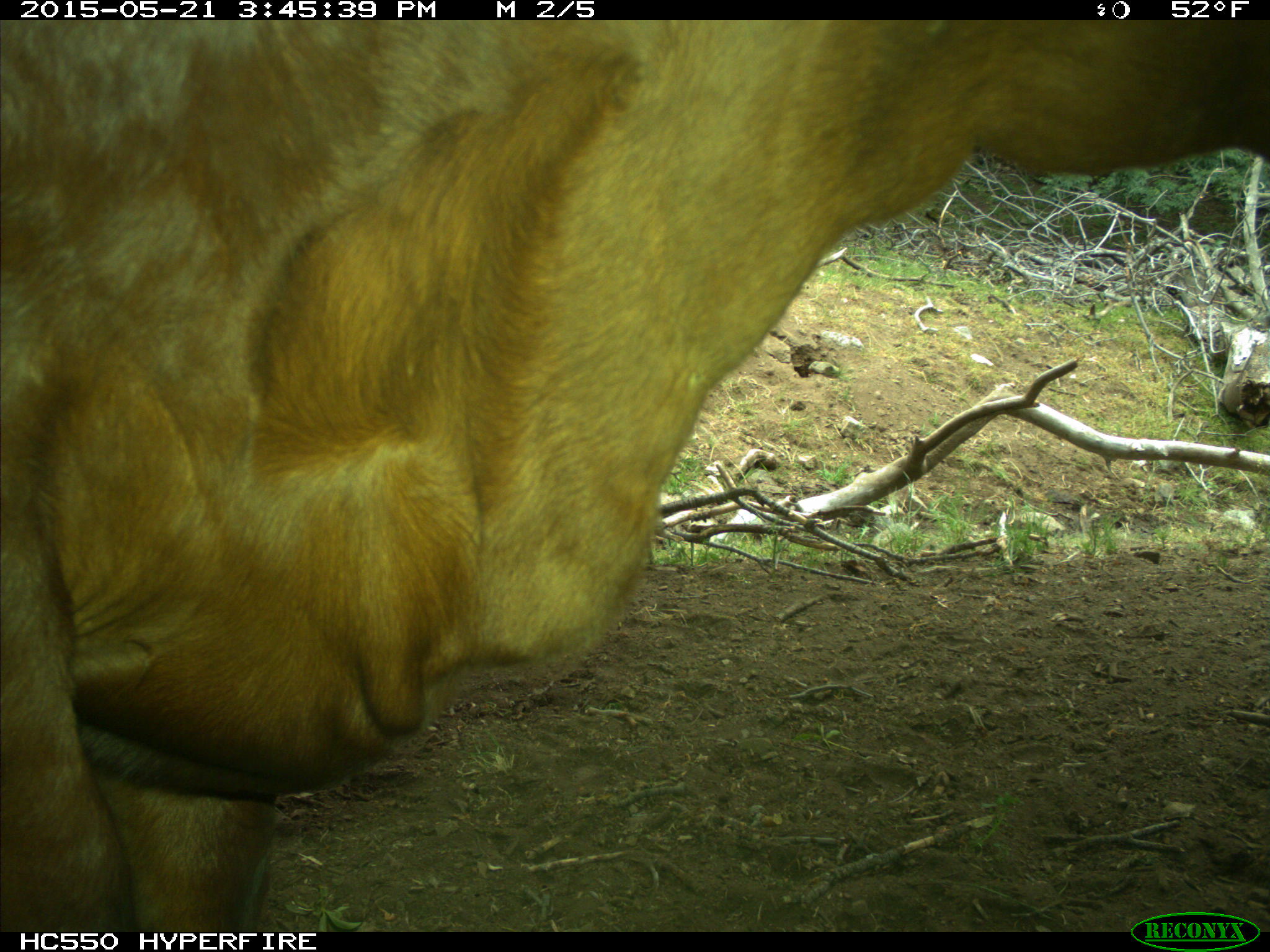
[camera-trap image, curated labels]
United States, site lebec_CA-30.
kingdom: Animalia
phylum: Chordata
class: Mammalia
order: Artiodactyla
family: Bovidae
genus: Bos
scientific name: Bos taurus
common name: domestic cow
Bos taurus (domestic cow).